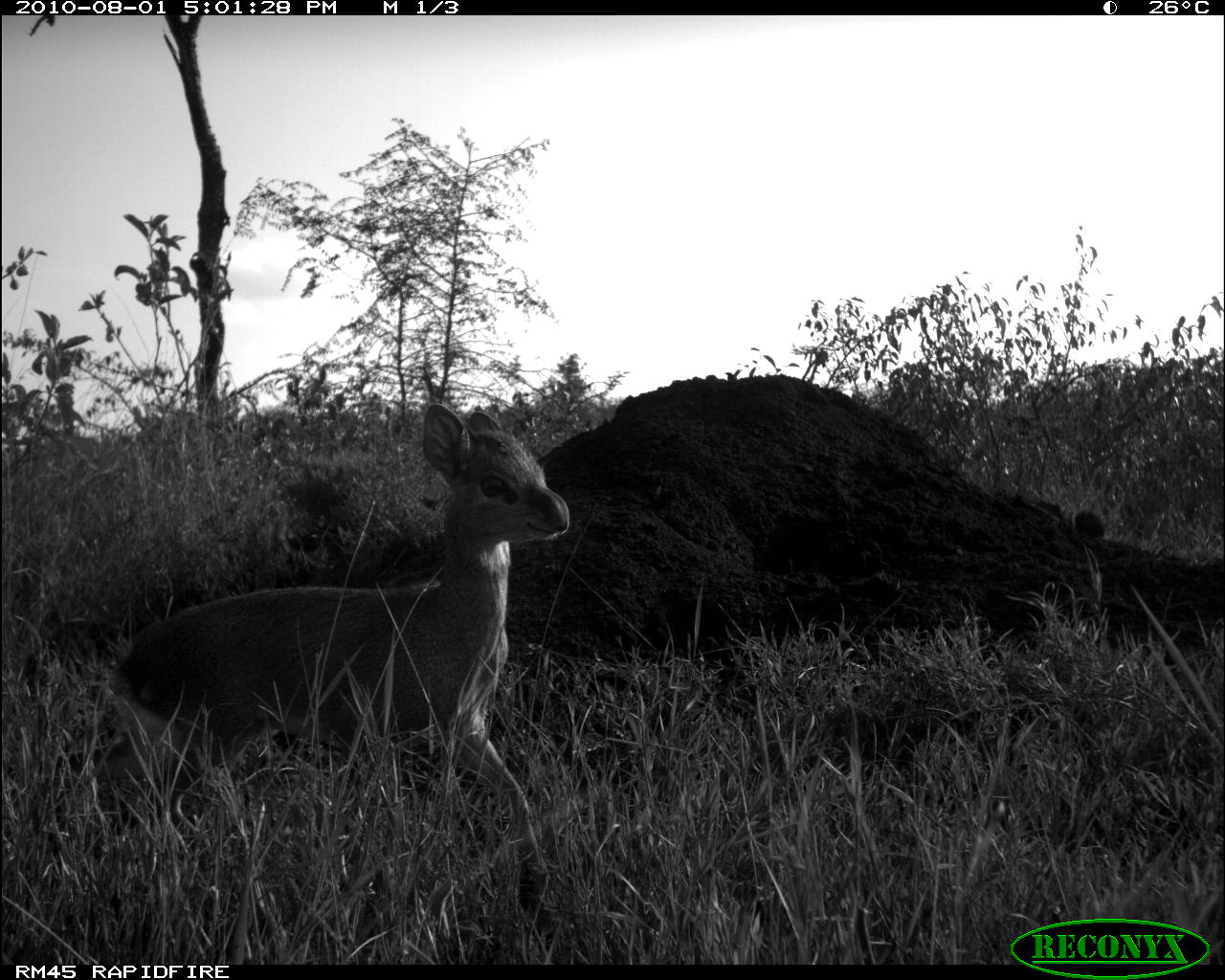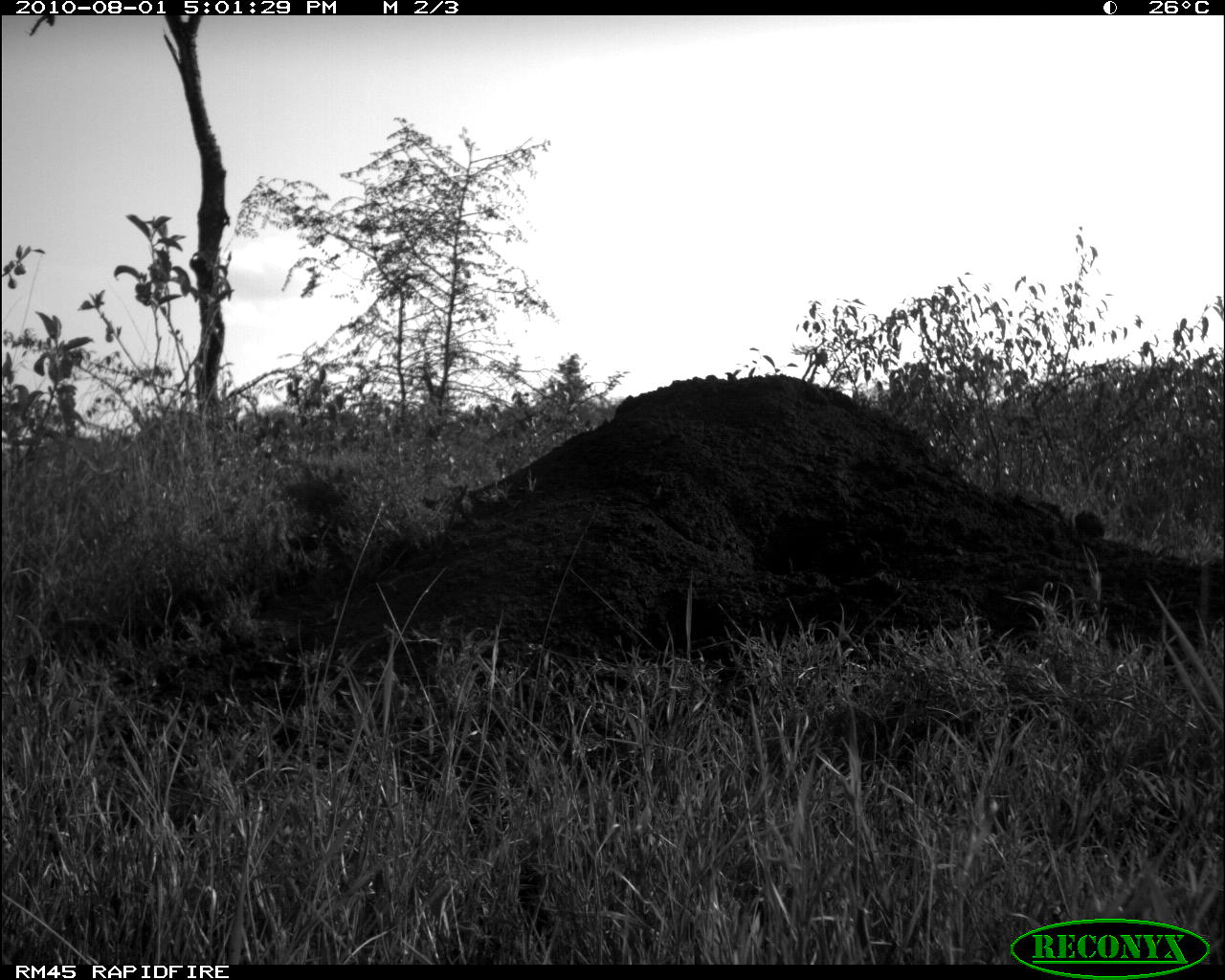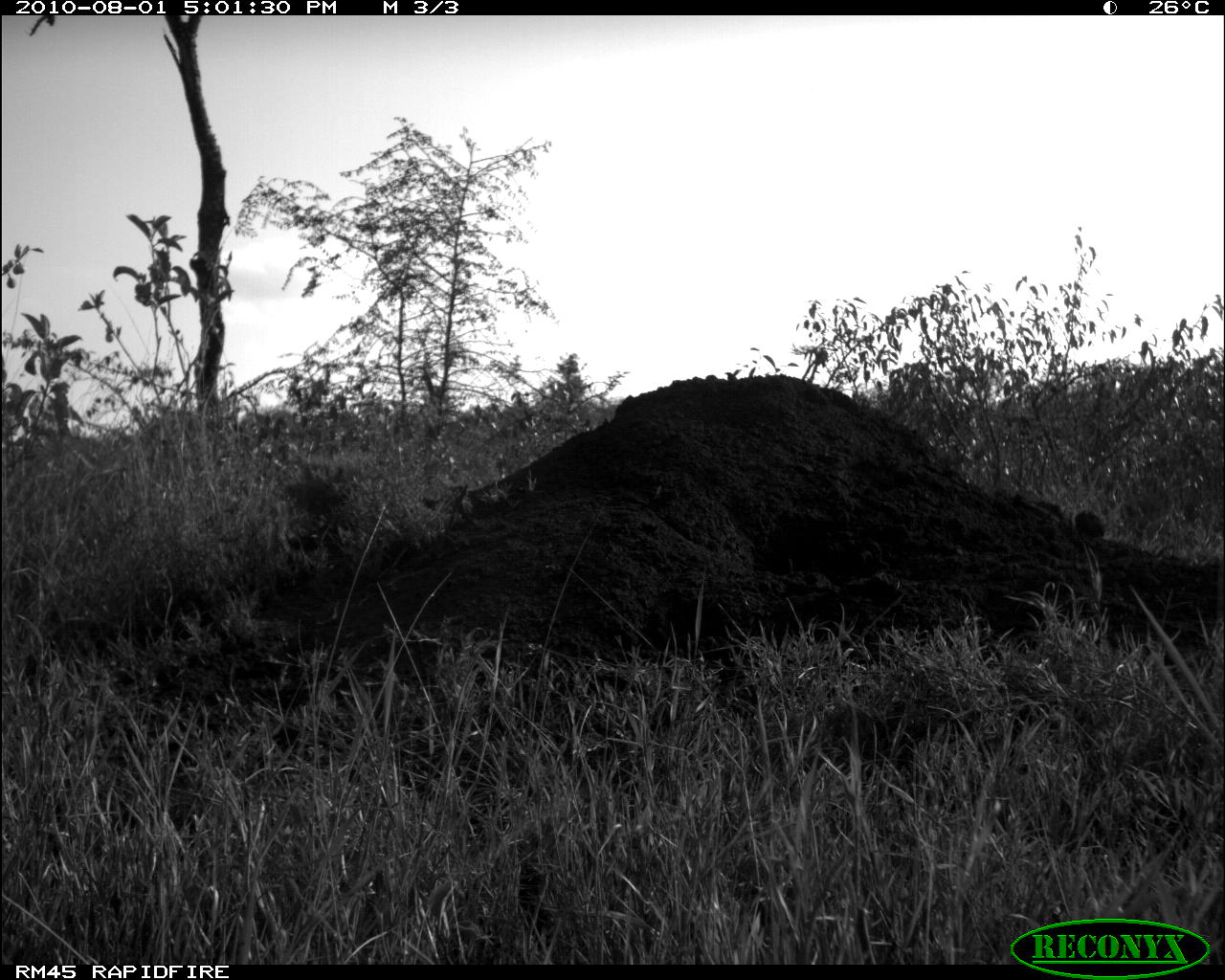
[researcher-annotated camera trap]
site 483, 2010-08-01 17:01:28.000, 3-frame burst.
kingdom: Animalia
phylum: Chordata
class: Mammalia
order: Artiodactyla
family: Bovidae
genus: Madoqua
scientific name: Madoqua guentheri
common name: günther's dik-dik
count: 1